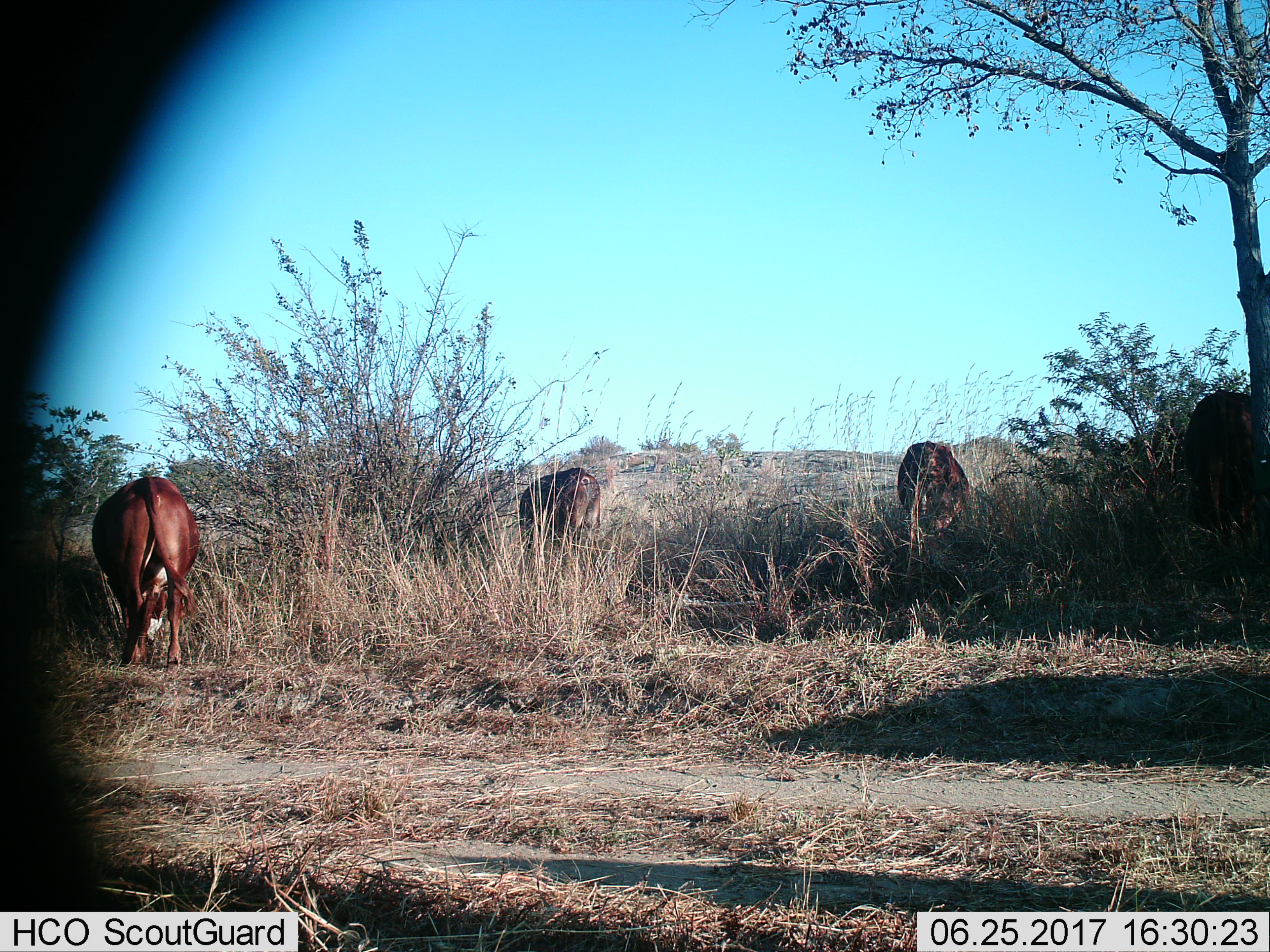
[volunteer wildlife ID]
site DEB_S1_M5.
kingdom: Animalia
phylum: Chordata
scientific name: Vertebrata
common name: domestic animal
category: domesticanimal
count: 4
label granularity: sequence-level